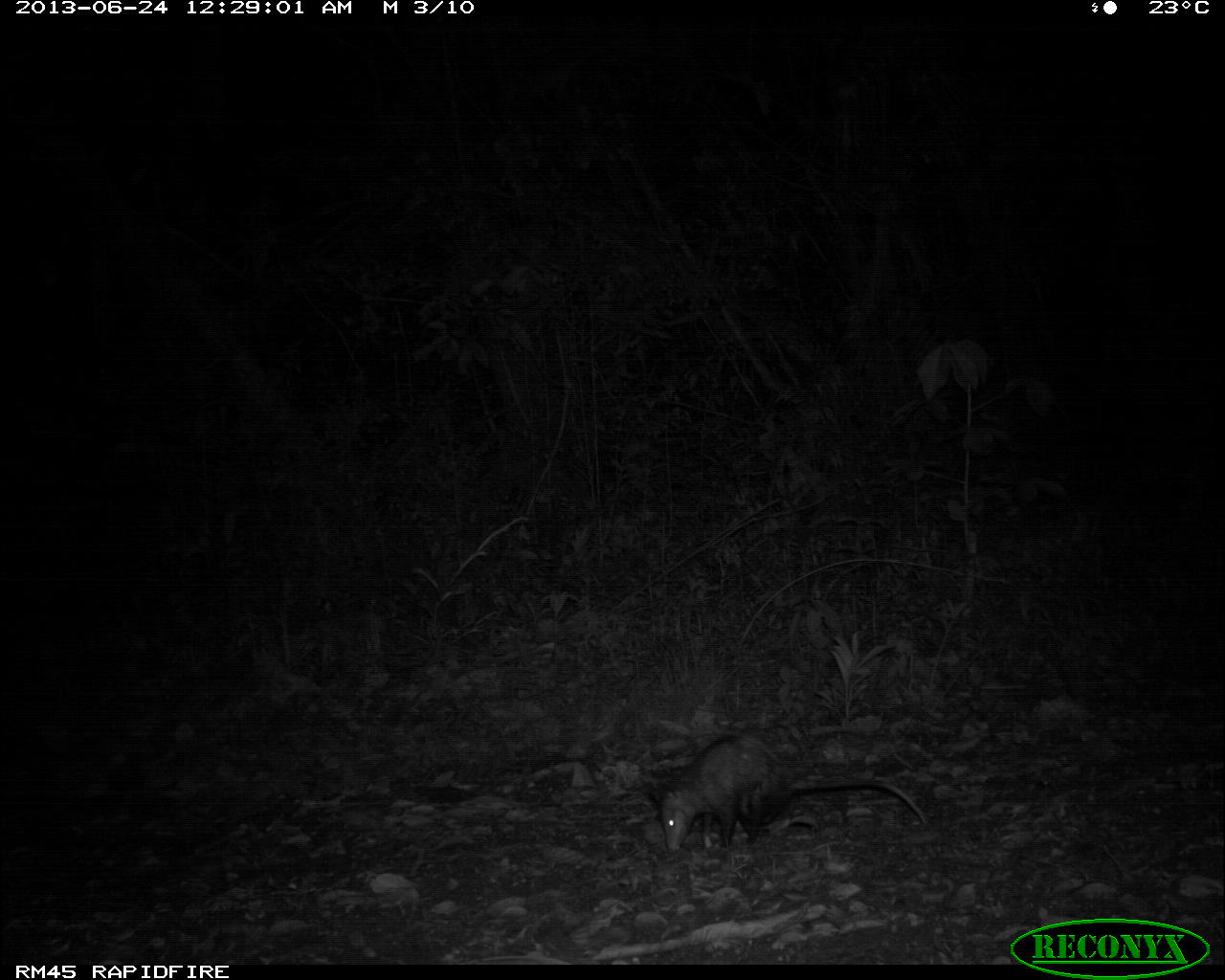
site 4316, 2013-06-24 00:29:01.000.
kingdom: Animalia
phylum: Chordata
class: Mammalia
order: Didelphimorphia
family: Didelphidae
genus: Didelphis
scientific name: Didelphis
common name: american opossums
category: didelphis sp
Didelphis sp (american opossums) (Didelphis), count 1.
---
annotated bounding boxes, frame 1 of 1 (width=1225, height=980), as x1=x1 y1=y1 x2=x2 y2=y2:
didelphis sp: x1=647 y1=734 x2=928 y2=851